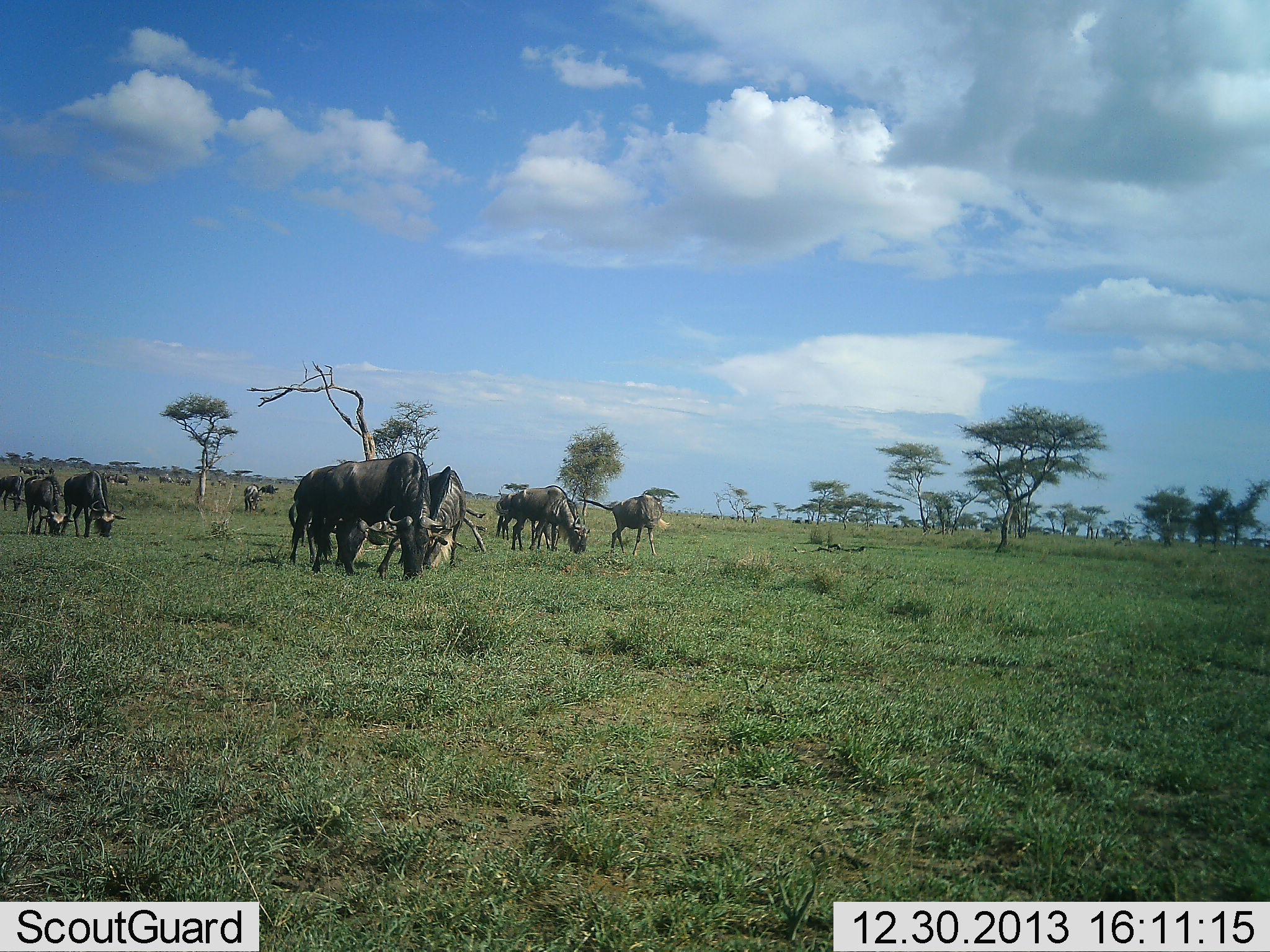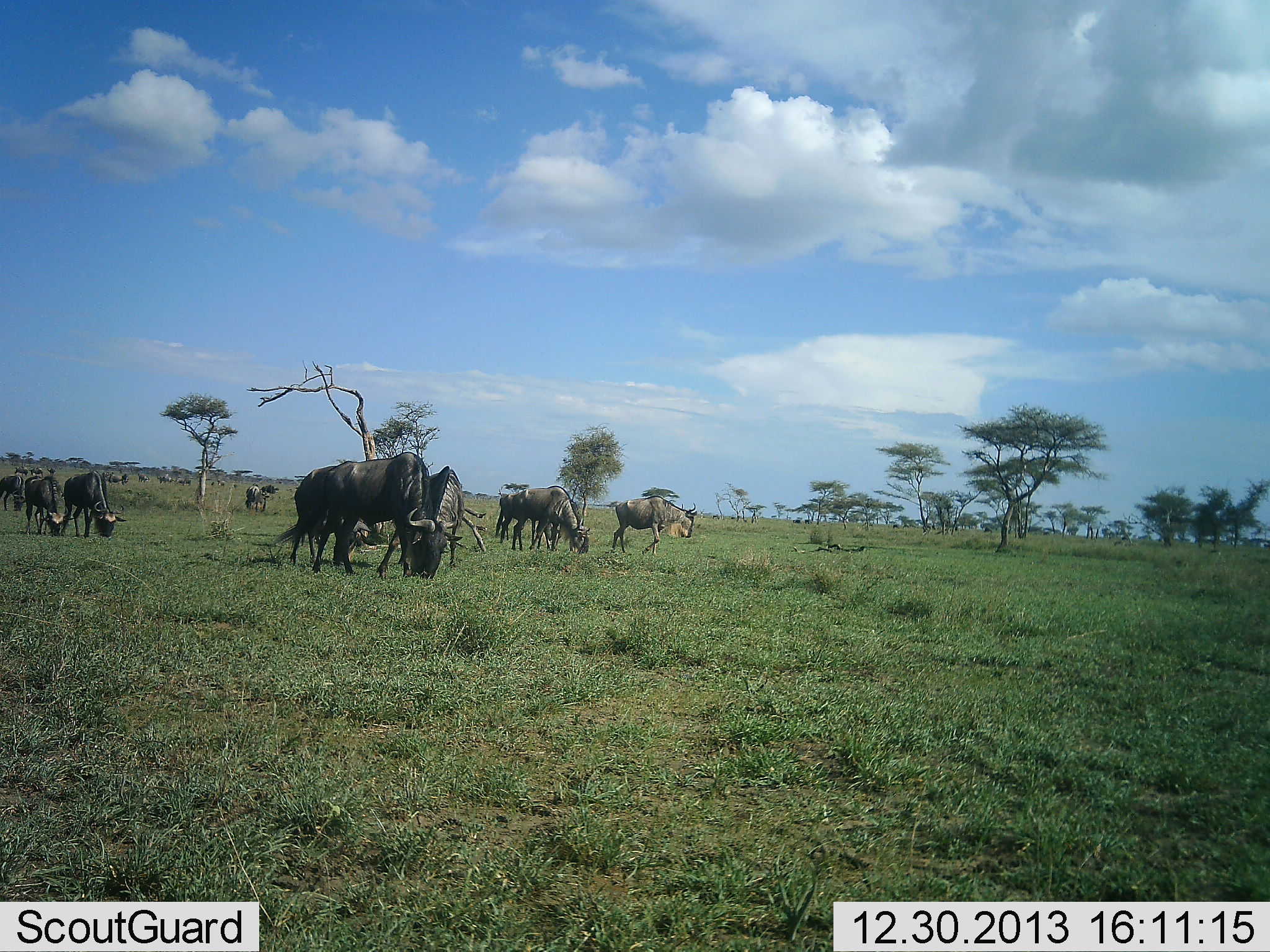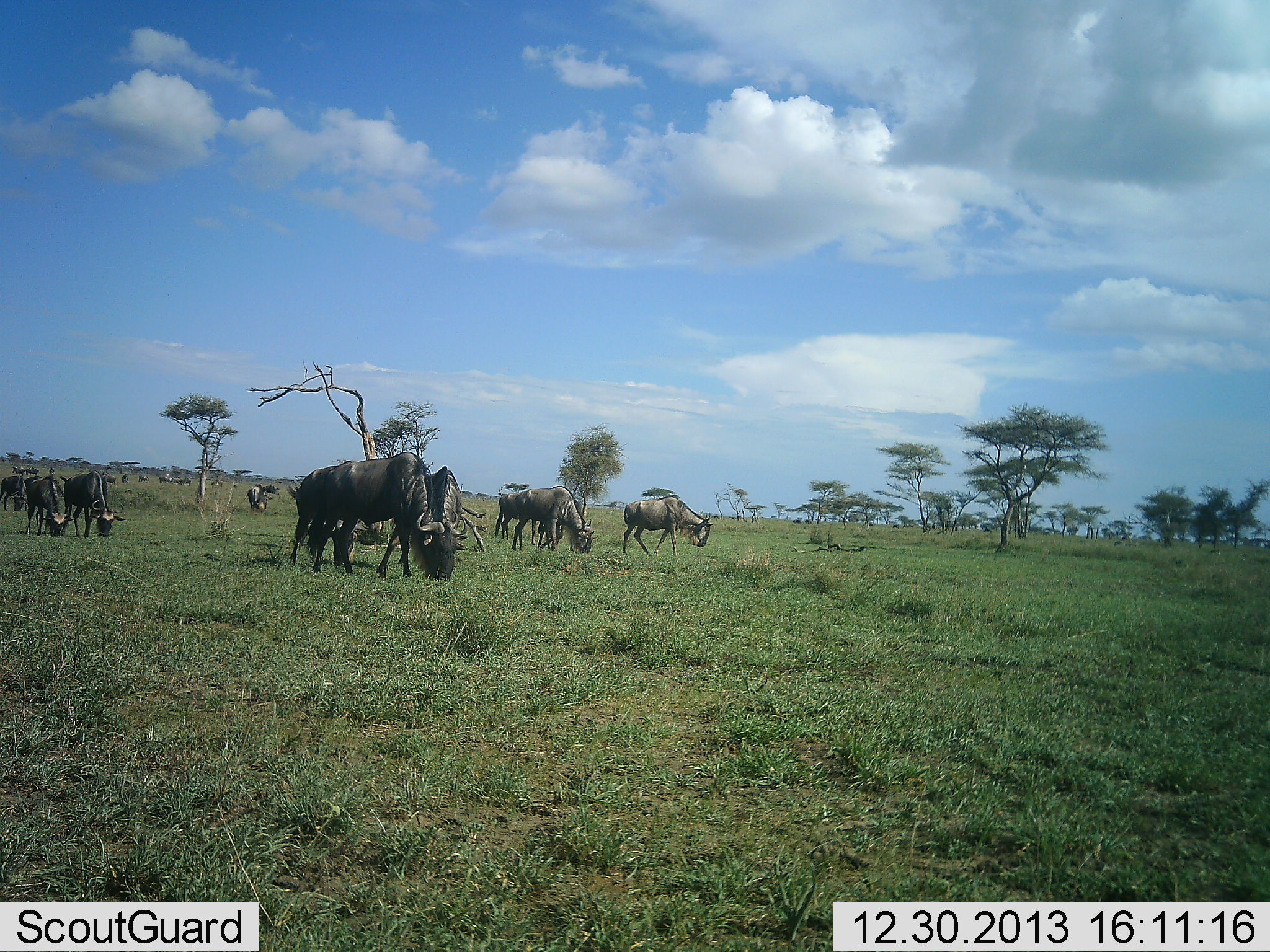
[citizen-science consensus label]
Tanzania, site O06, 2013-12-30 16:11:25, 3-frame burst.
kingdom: Animalia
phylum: Chordata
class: Mammalia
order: Artiodactyla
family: Bovidae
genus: Connochaetes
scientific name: Connochaetes taurinus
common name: blue wildebeest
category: wildebeest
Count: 11-50.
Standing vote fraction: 50%.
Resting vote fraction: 10%.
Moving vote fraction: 40%.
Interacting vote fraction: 10%.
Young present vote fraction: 0%.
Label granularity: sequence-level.